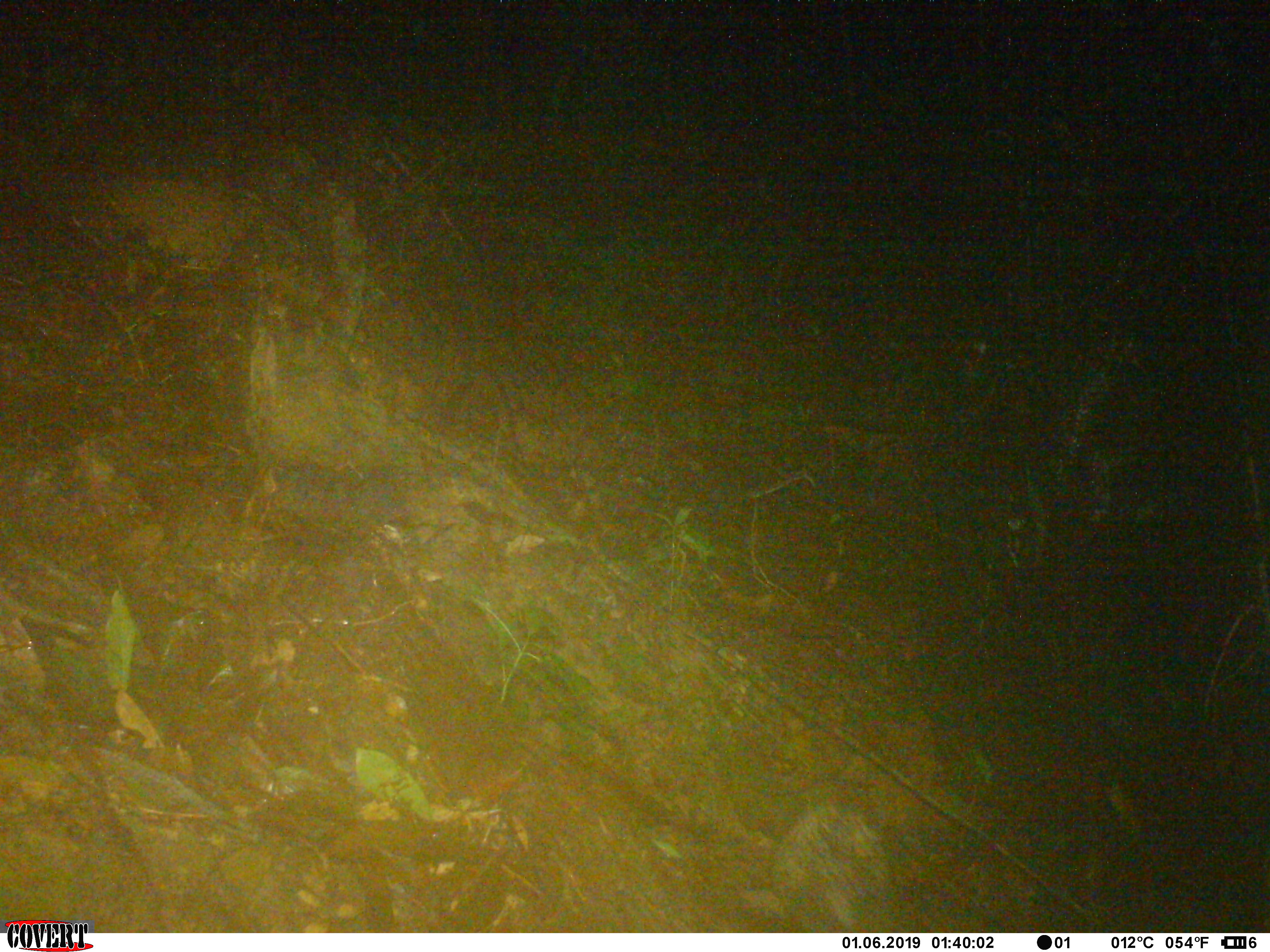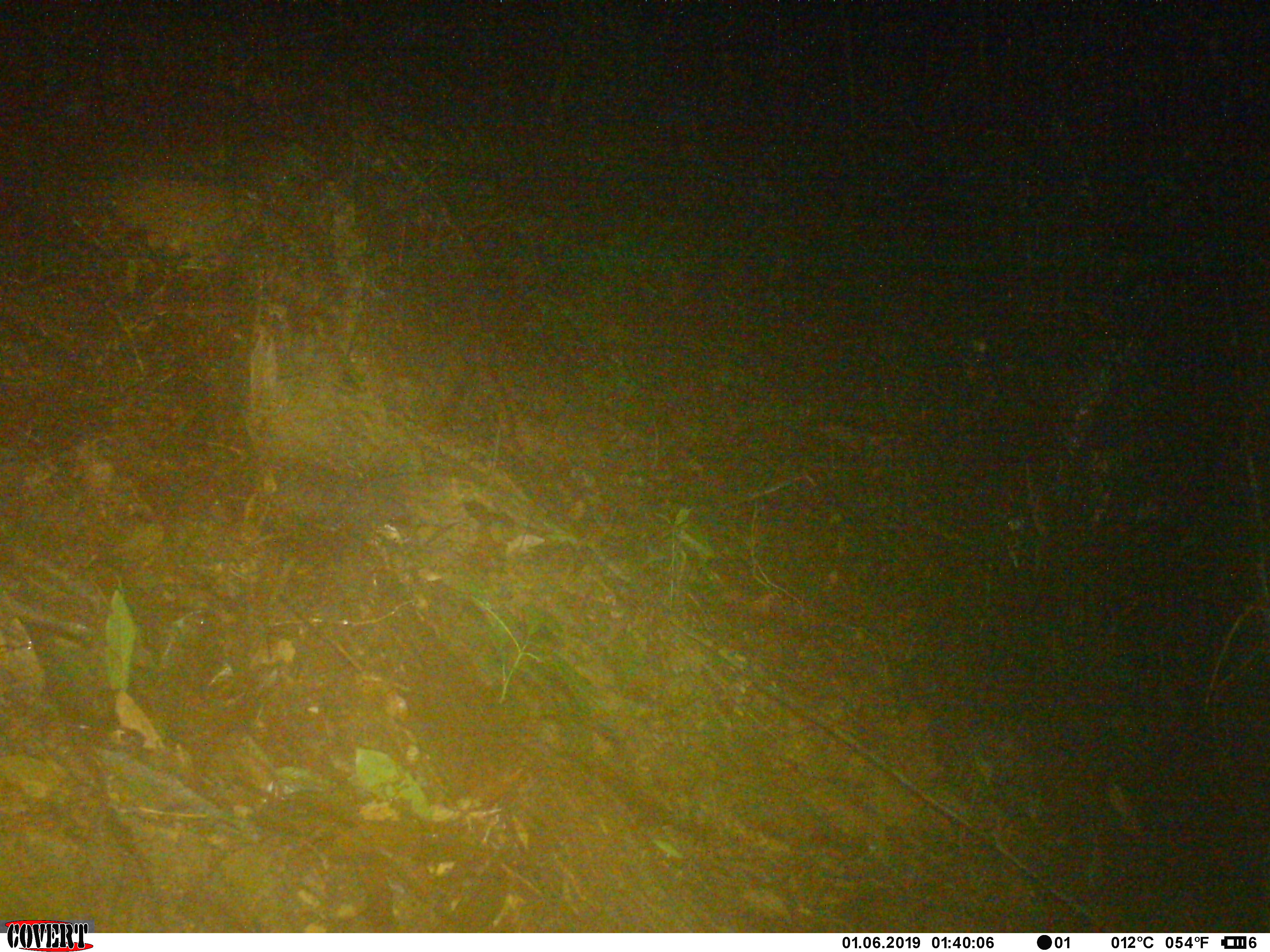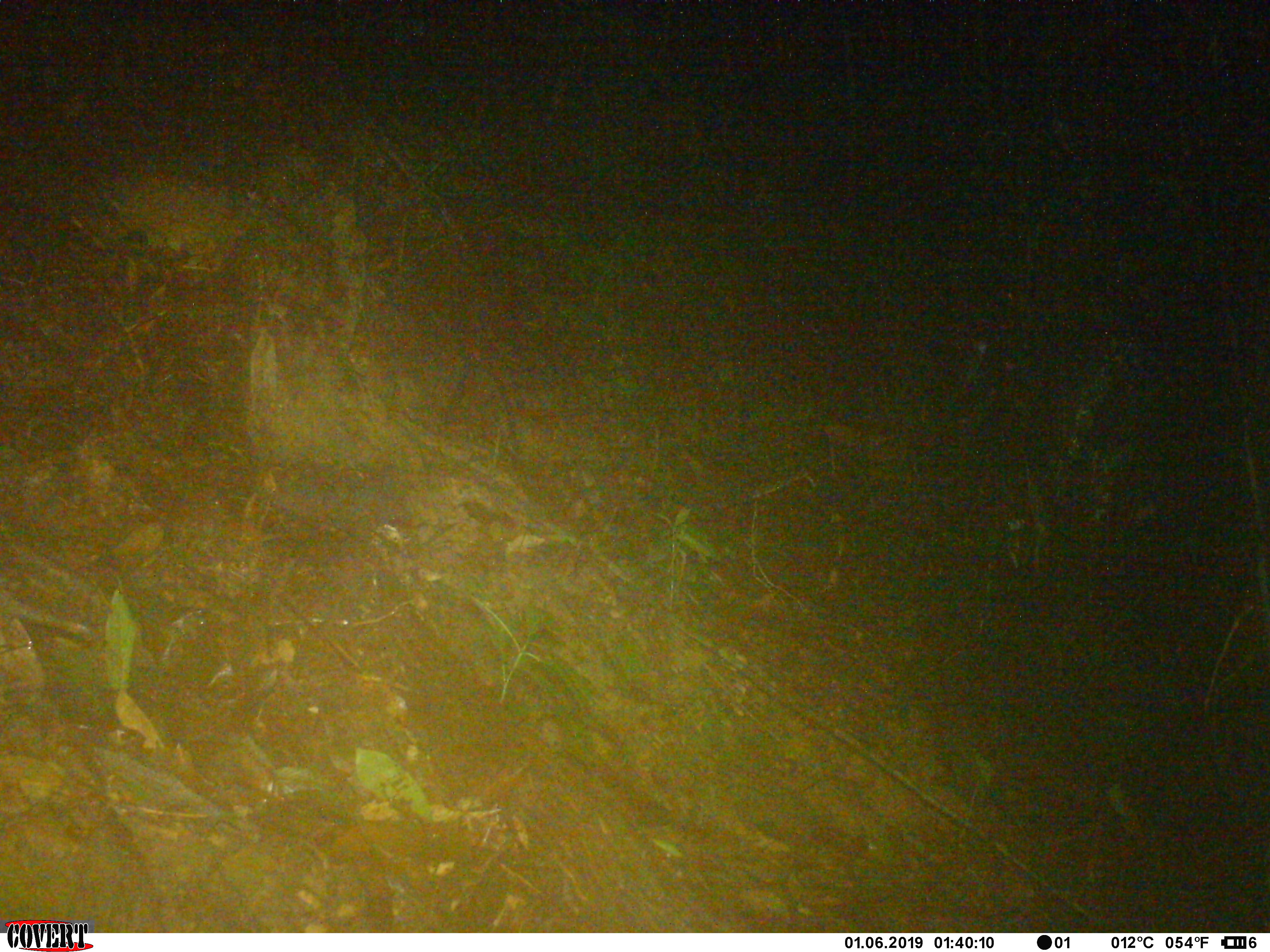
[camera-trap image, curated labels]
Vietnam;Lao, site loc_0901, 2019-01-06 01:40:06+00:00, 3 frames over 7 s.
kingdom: Animalia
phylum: Chordata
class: Mammalia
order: Rodentia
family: Hystricidae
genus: Atherurus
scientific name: Atherurus macrourus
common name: asiatic brush-tailed porcupine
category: asiatic brush tailed porcupine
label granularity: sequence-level